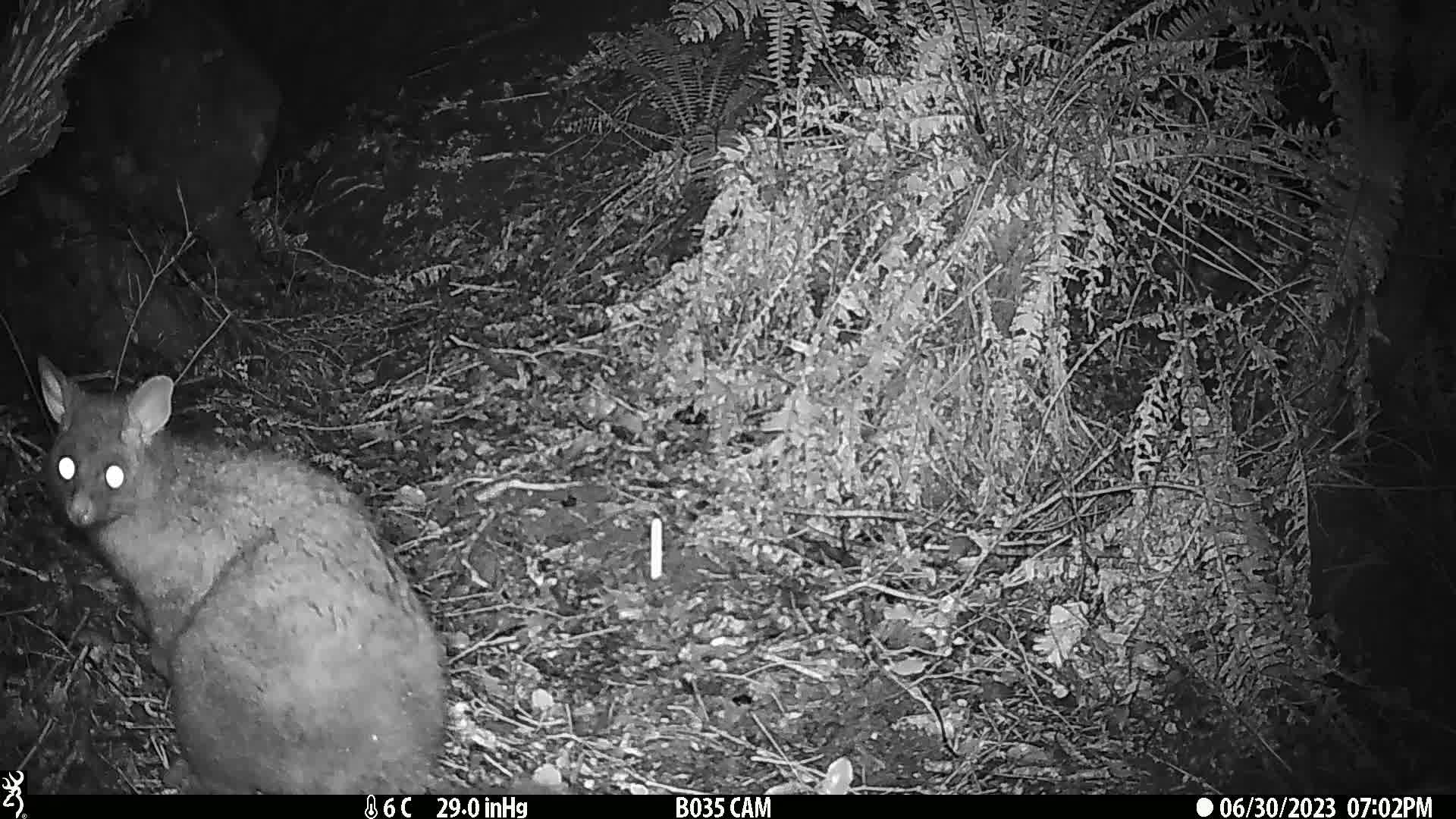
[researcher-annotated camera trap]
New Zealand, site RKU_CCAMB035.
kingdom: Animalia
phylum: Chordata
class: Mammalia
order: Diprotodontia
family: Phalangeridae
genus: Trichosurus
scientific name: Trichosurus vulpecula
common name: common brushtail possum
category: possum